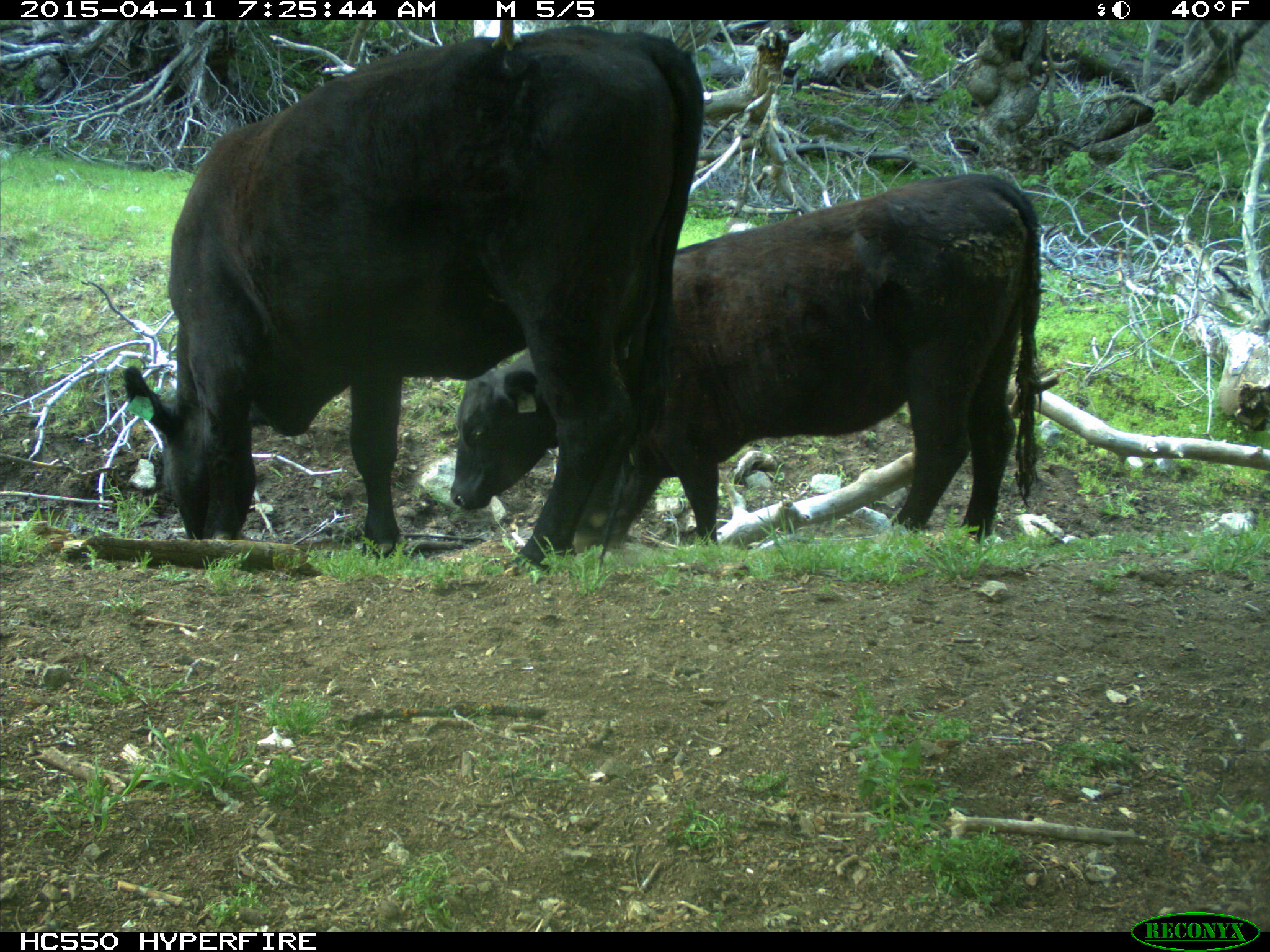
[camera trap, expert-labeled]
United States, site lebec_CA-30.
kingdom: Animalia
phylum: Chordata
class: Mammalia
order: Artiodactyla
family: Bovidae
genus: Bos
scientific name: Bos taurus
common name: domestic cow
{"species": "Bos taurus (domestic cow)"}